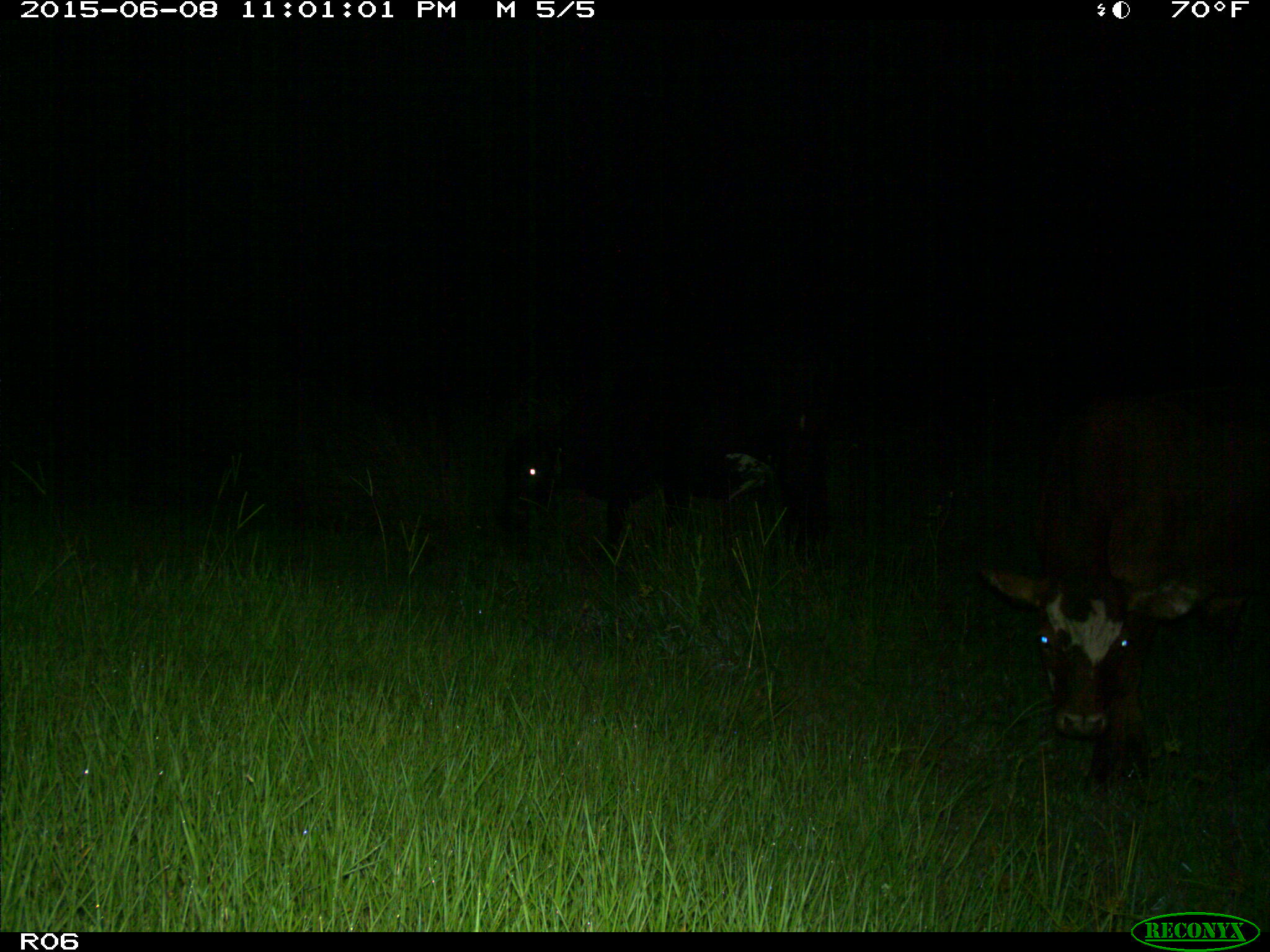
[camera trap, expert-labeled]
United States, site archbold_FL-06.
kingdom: Animalia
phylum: Chordata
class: Mammalia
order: Artiodactyla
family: Bovidae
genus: Bos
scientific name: Bos taurus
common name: domestic cow